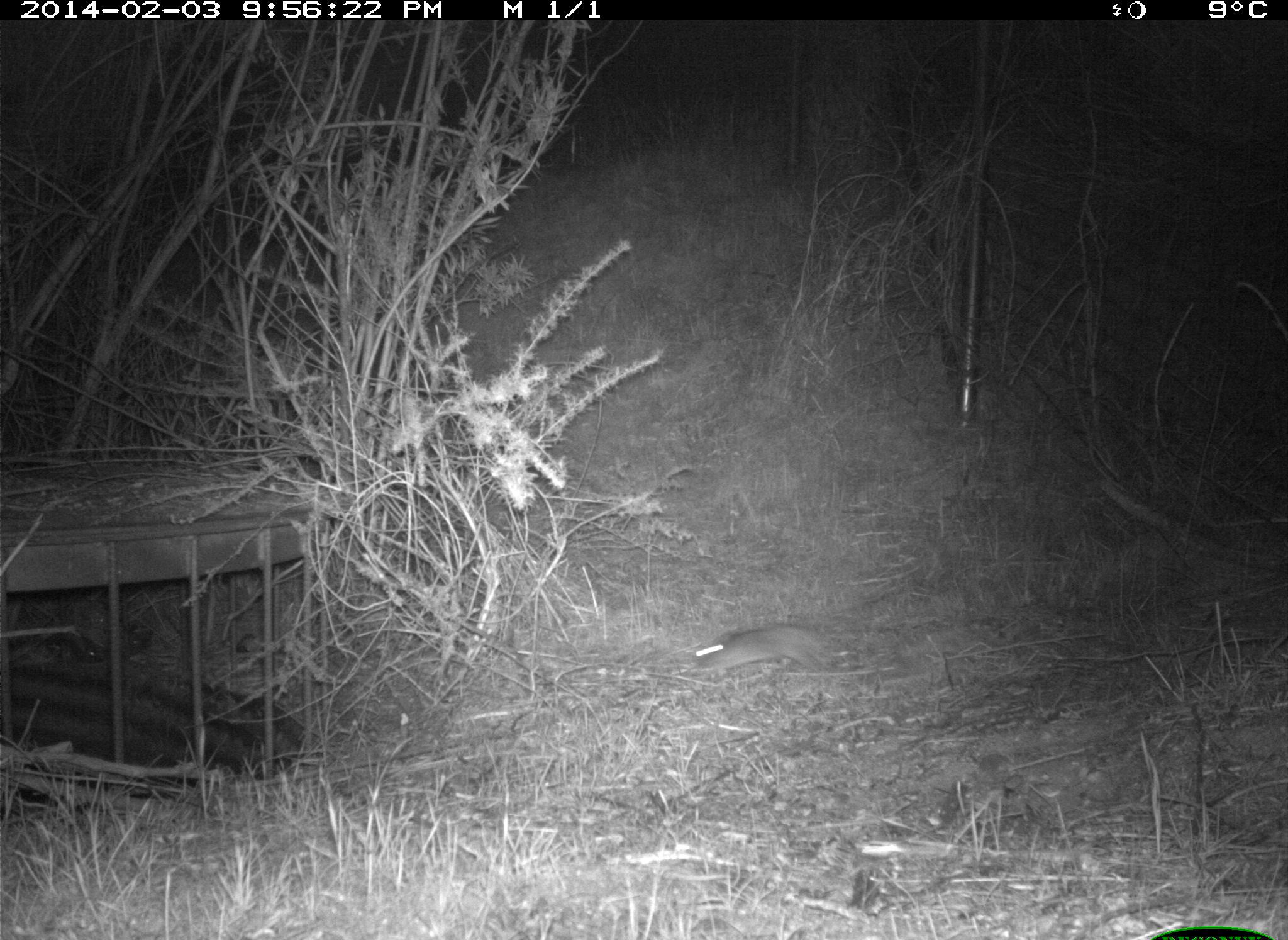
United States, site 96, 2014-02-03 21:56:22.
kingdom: Animalia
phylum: Chordata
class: Mammalia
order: Rodentia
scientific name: Rodentia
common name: rodent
Rodent (Rodentia).